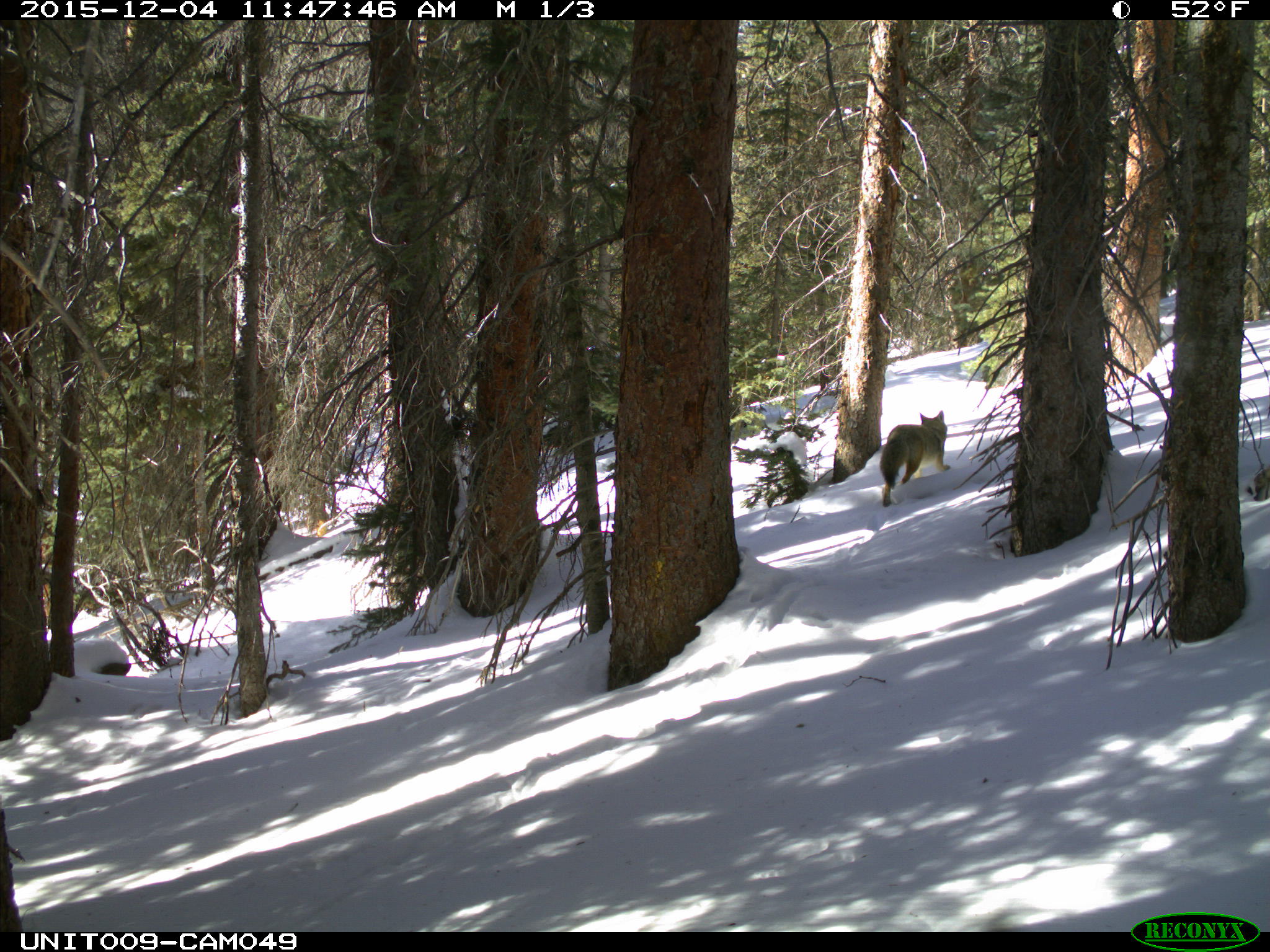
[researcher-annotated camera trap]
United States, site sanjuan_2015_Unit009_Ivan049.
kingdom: Animalia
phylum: Chordata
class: Mammalia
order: Carnivora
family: Canidae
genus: Canis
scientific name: Canis latrans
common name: coyote